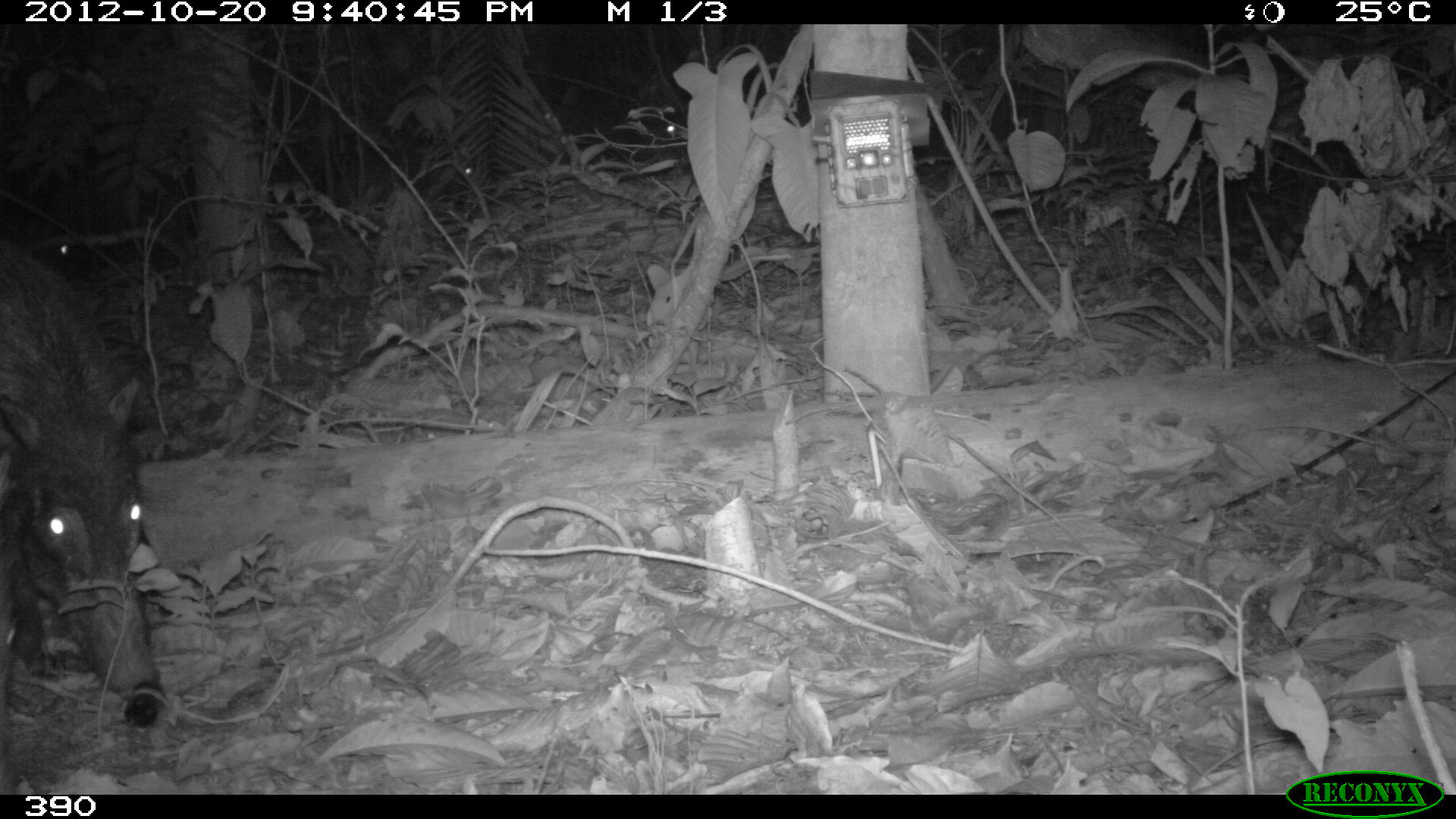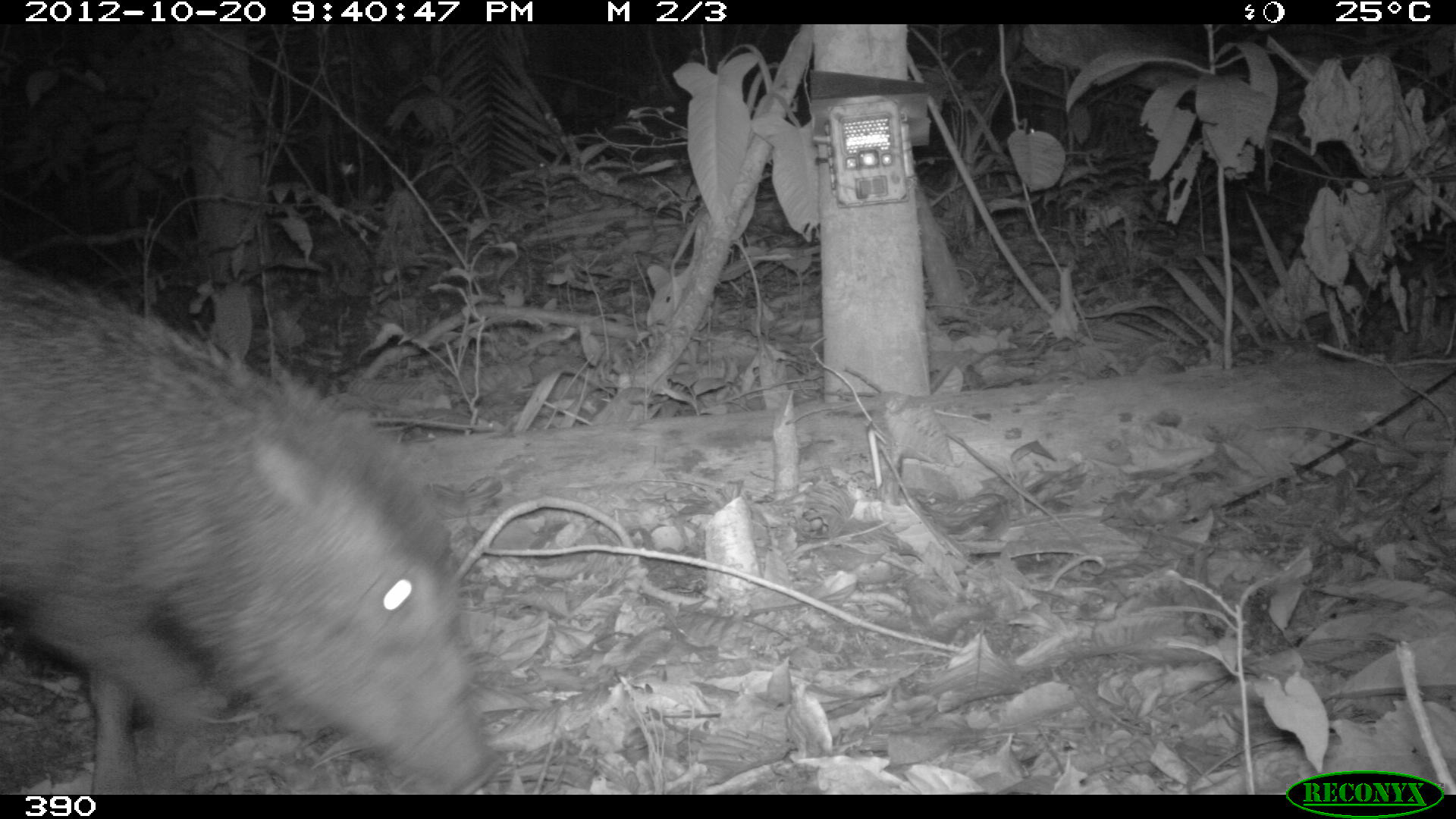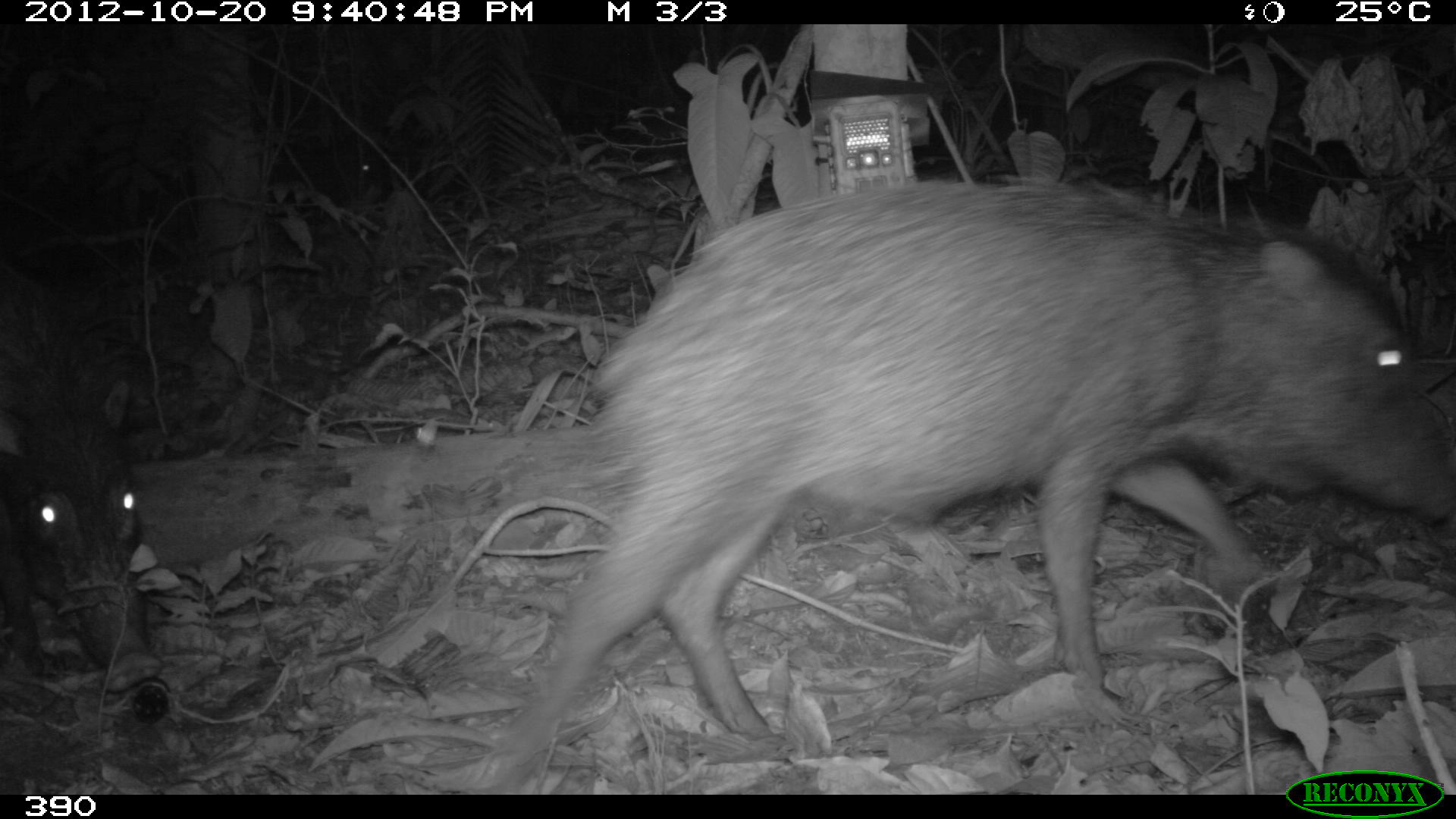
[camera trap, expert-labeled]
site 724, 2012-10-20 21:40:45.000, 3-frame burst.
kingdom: Animalia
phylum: Chordata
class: Mammalia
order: Artiodactyla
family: Tayassuidae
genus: Tayassu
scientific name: Tayassu pecari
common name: white-lipped peccary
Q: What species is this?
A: Tayassu pecari (white-lipped peccary).